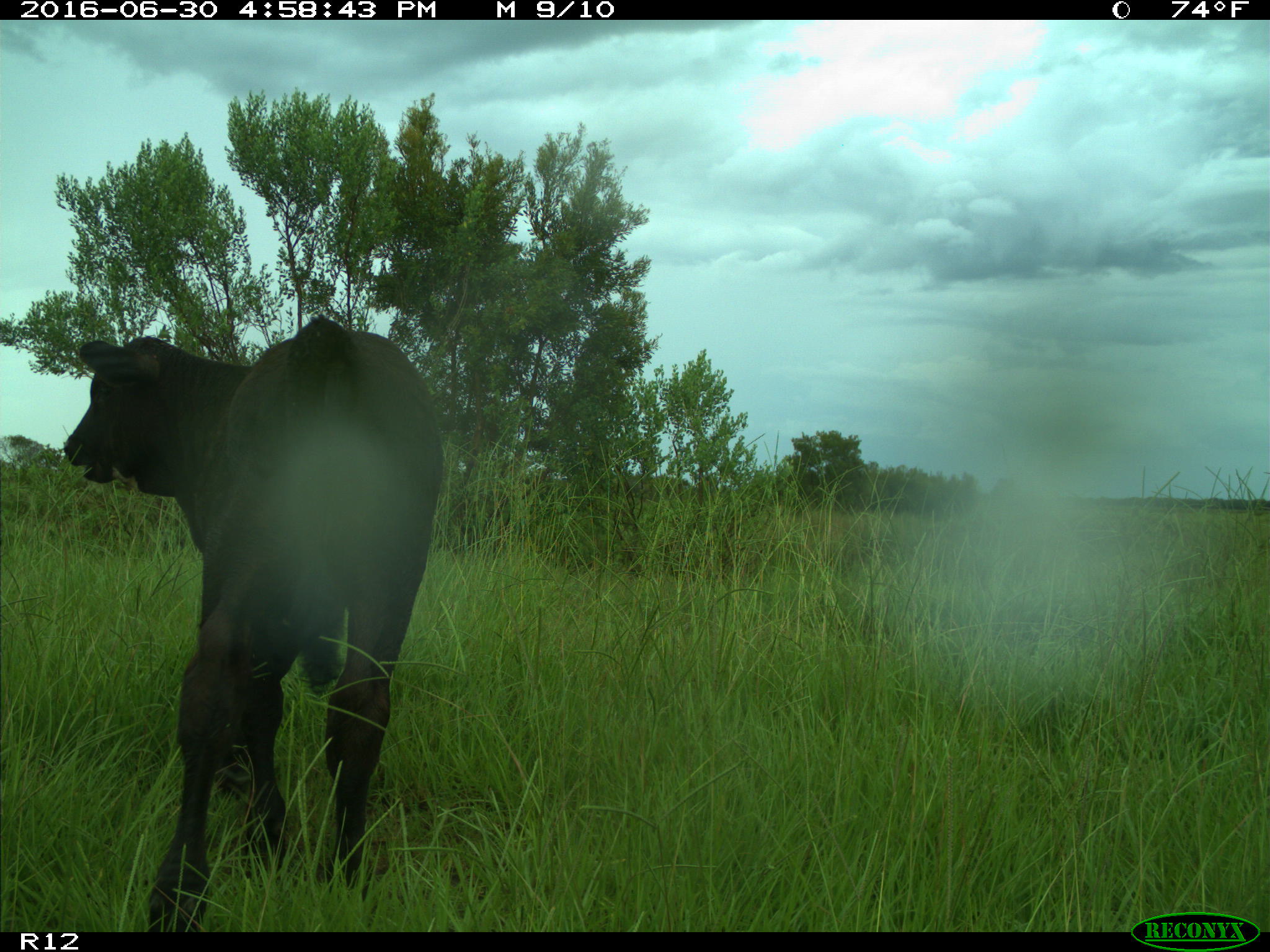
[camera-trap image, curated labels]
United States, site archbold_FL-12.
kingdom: Animalia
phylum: Chordata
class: Mammalia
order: Artiodactyla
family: Bovidae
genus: Bos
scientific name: Bos taurus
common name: domestic cow